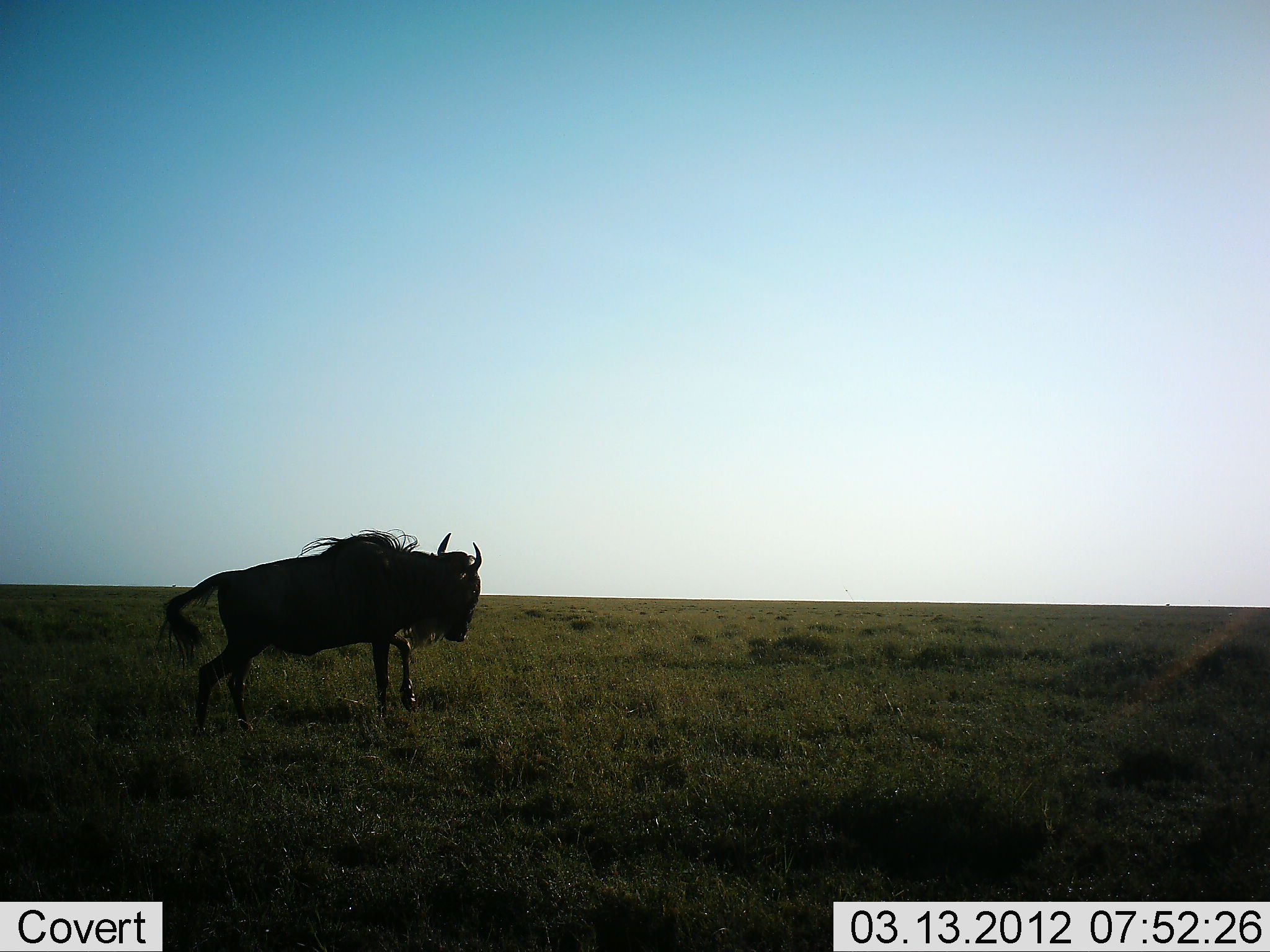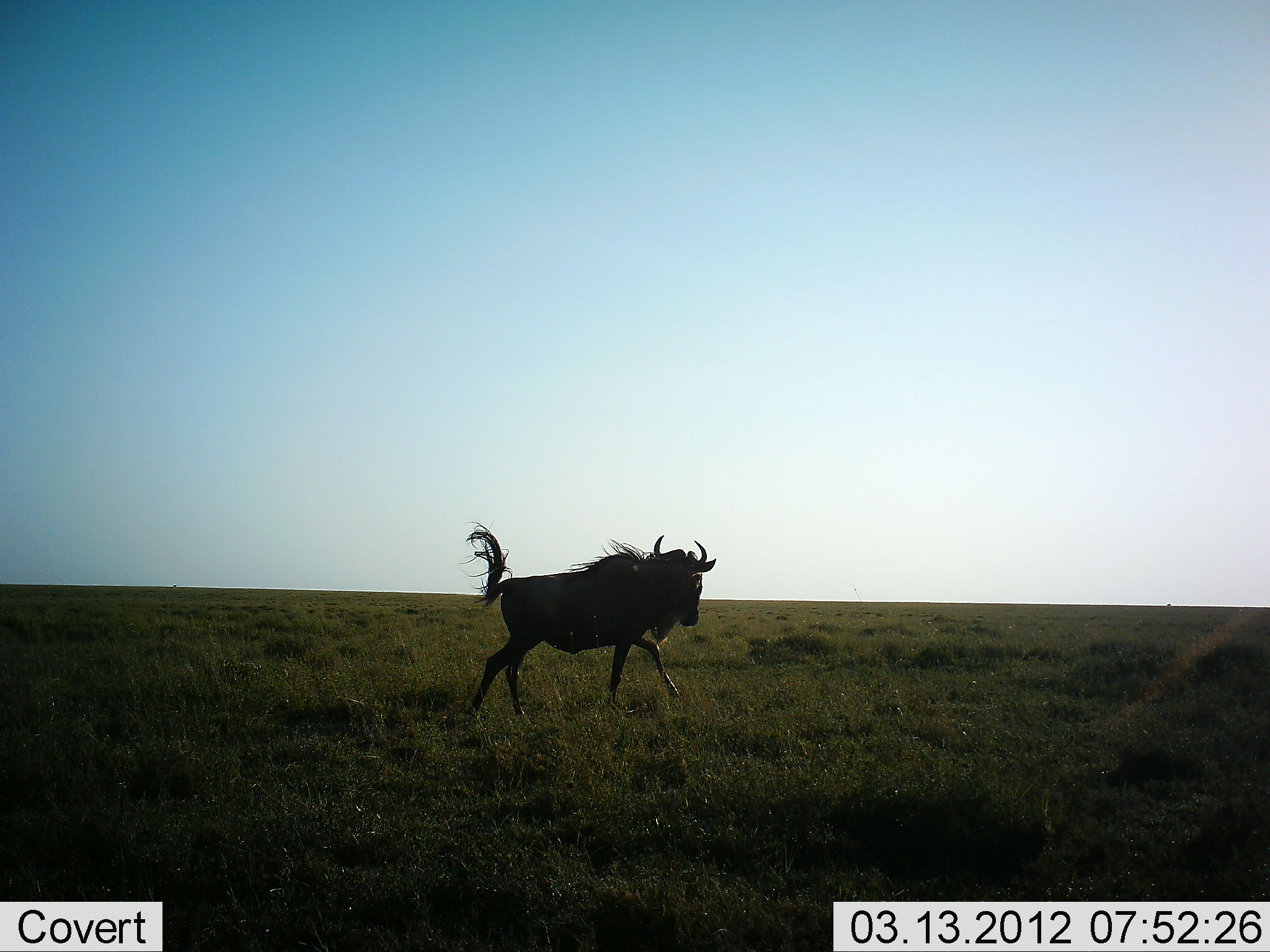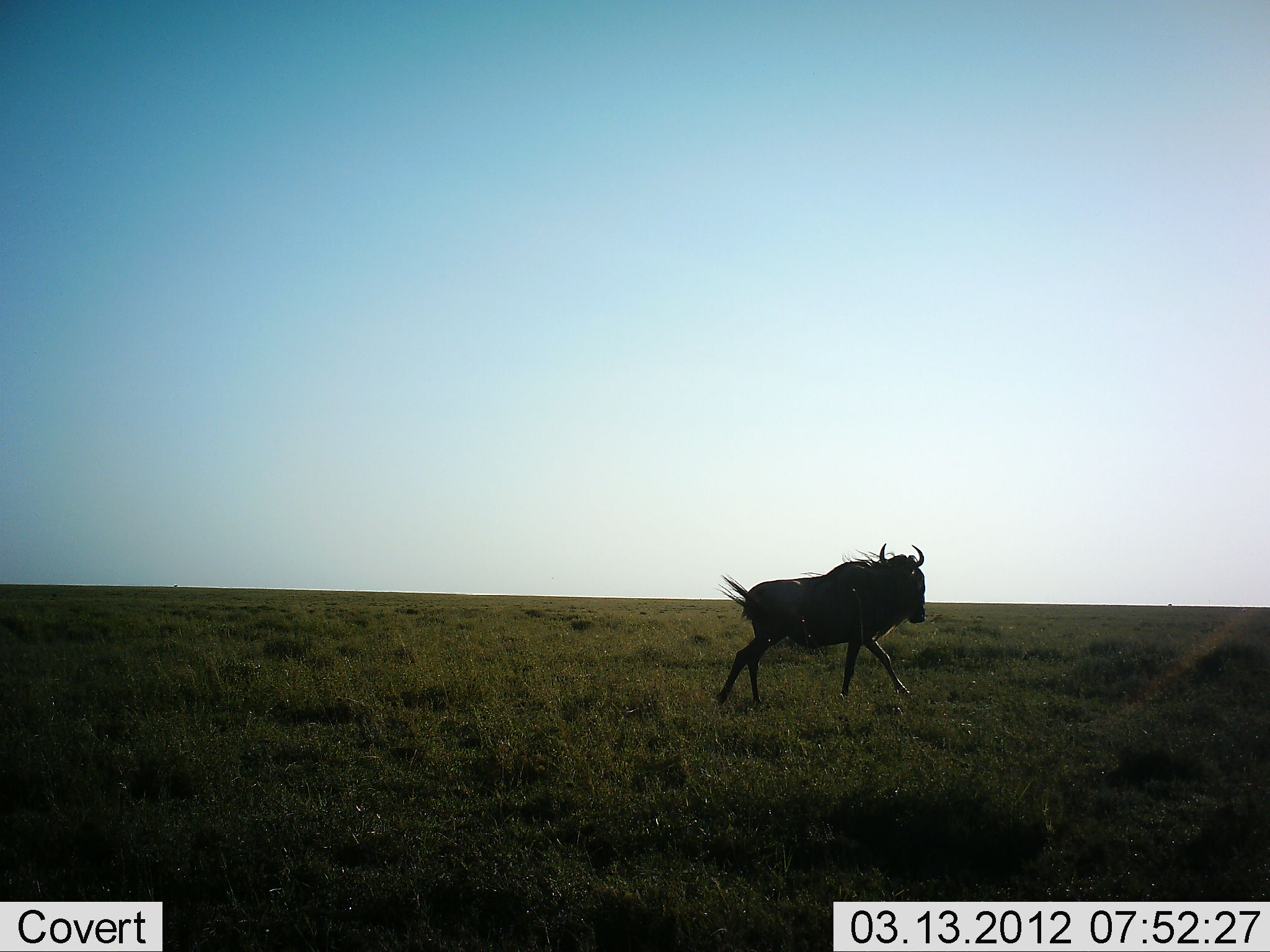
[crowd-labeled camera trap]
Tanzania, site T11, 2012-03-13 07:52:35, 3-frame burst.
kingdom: Animalia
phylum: Chordata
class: Mammalia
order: Artiodactyla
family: Bovidae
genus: Connochaetes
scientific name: Connochaetes taurinus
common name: blue wildebeest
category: wildebeest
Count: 1.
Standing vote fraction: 6%.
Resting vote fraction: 0%.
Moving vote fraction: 100%.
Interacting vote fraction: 0%.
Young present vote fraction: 0%.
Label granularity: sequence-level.